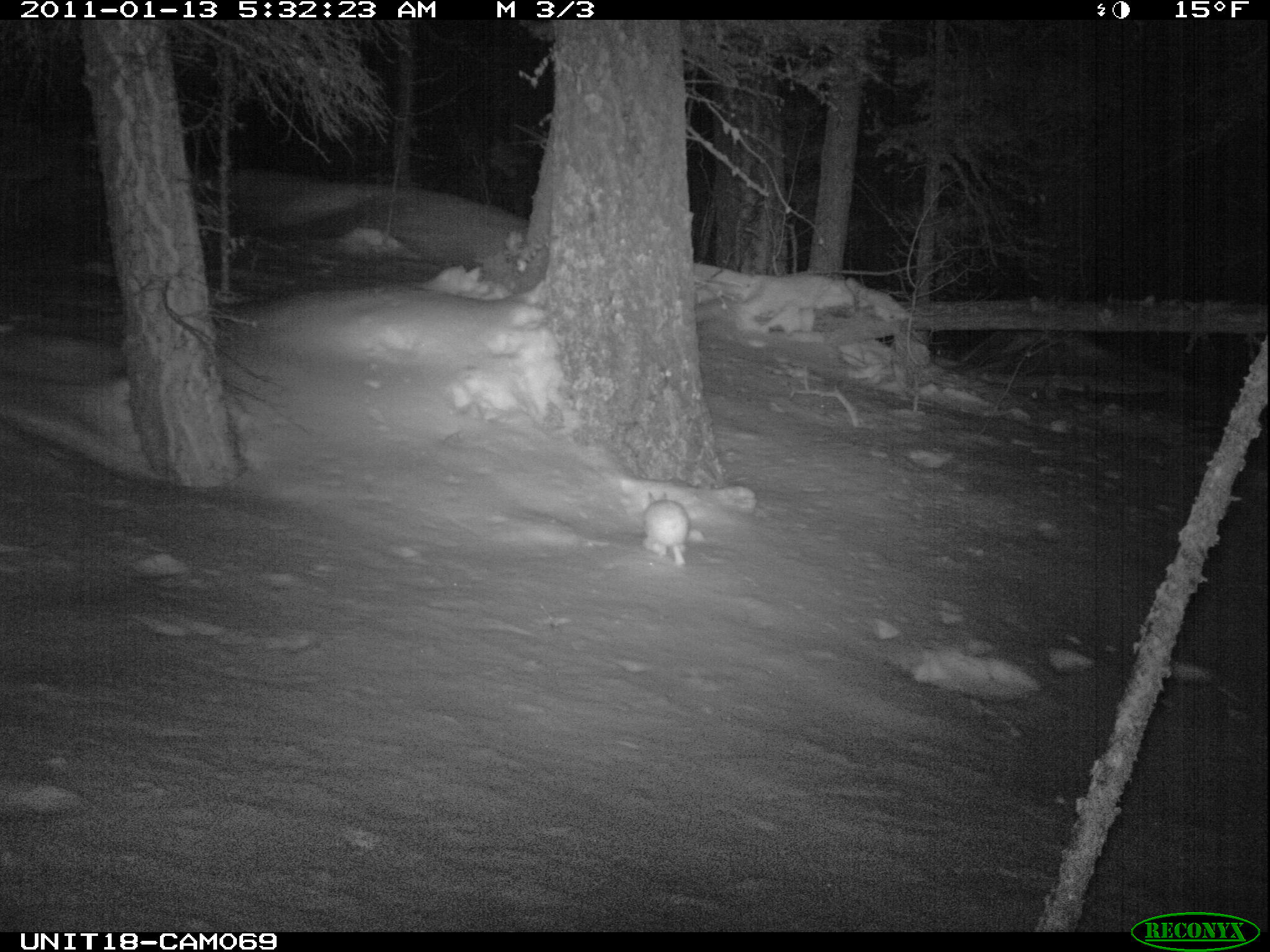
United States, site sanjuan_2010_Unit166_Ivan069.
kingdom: Animalia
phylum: Chordata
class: Mammalia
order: Lagomorpha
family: Leporidae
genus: Lepus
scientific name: Lepus americanus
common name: snowshoe hare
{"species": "Lepus americanus (snowshoe hare)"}